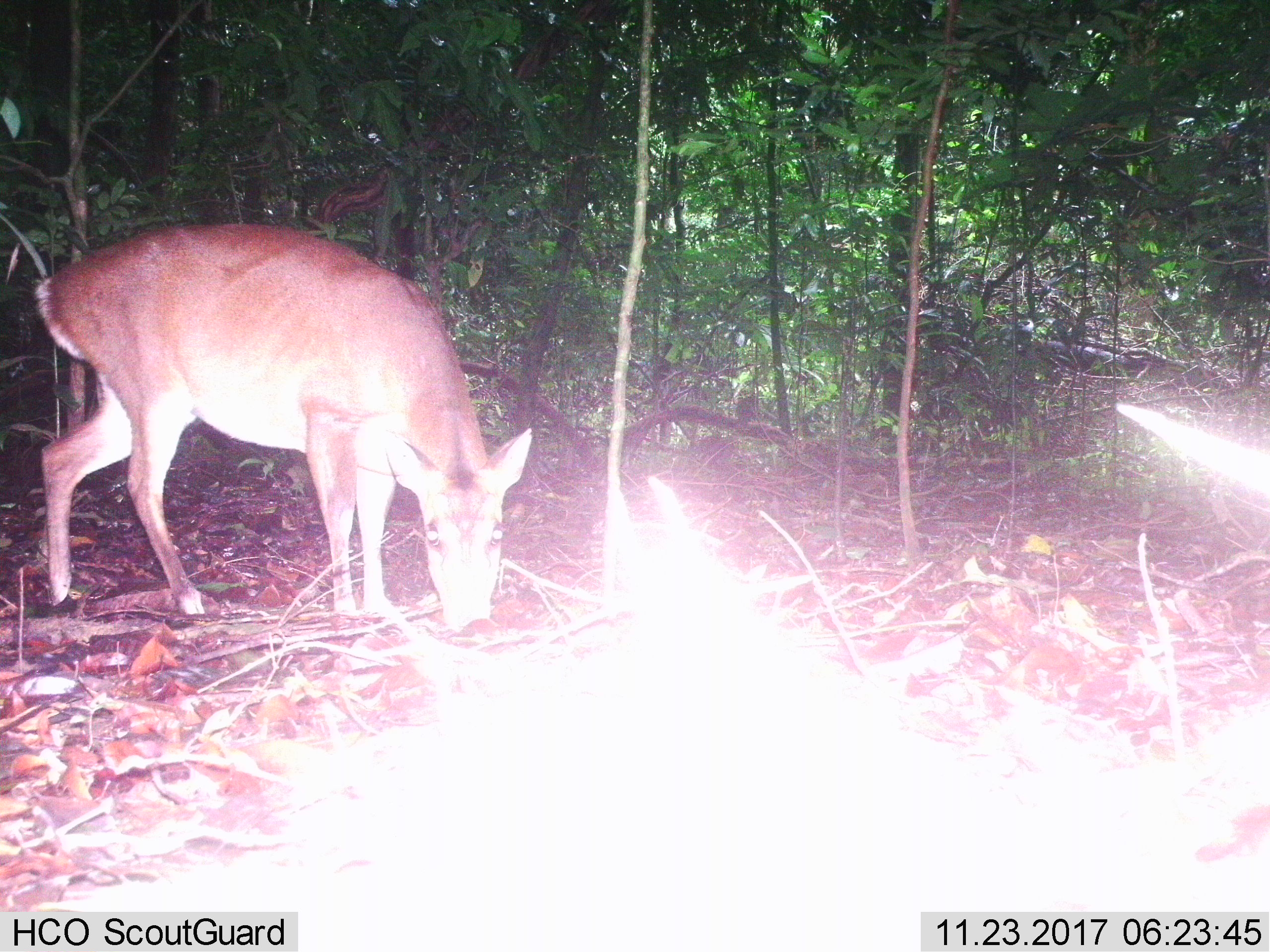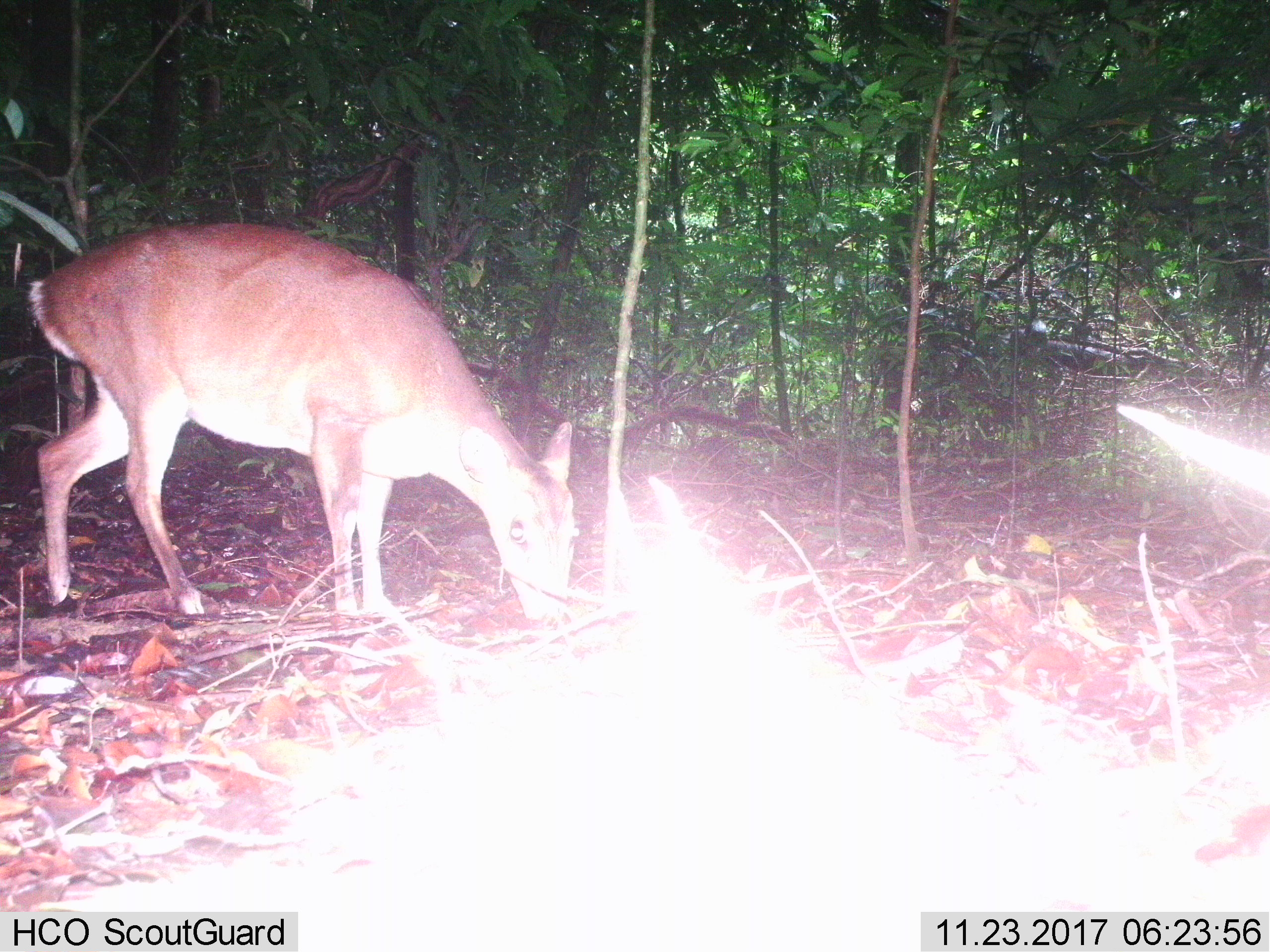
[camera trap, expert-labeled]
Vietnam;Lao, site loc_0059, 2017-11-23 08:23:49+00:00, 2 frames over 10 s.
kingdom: Animalia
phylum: Chordata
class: Mammalia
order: Artiodactyla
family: Cervidae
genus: Muntiacus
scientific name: Muntiacus vuquangensis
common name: large-antlered muntjac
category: large antlered muntjac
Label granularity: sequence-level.